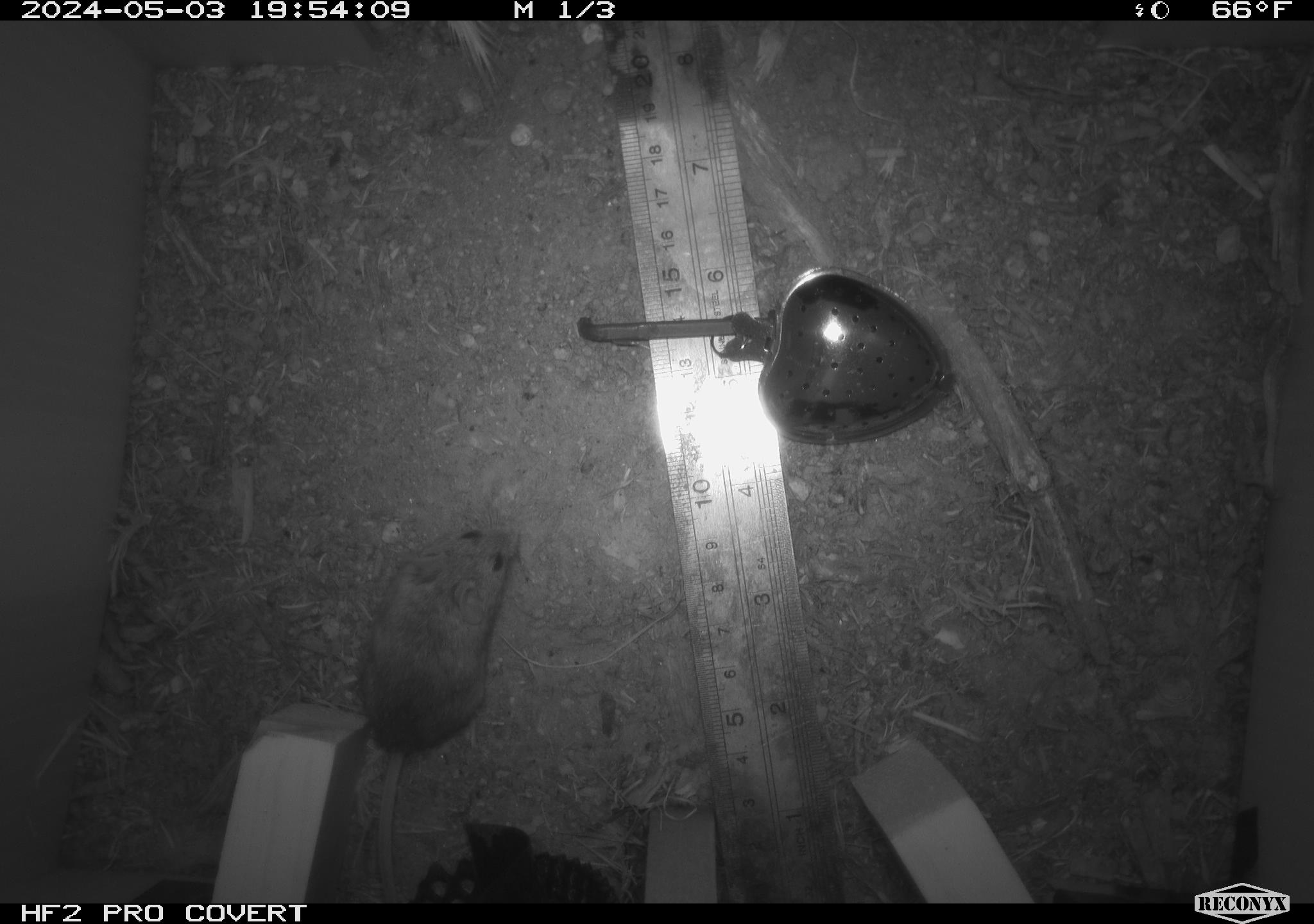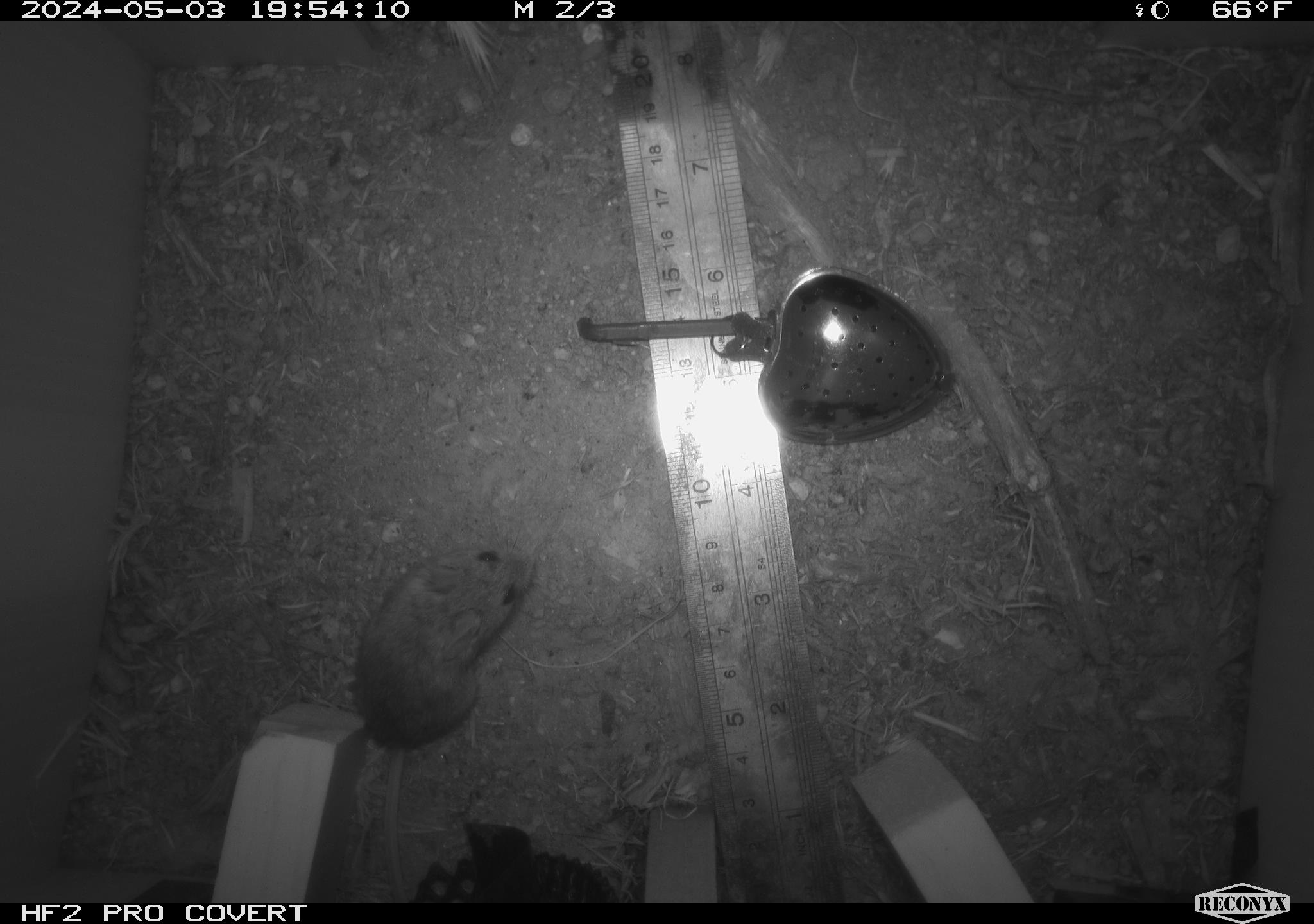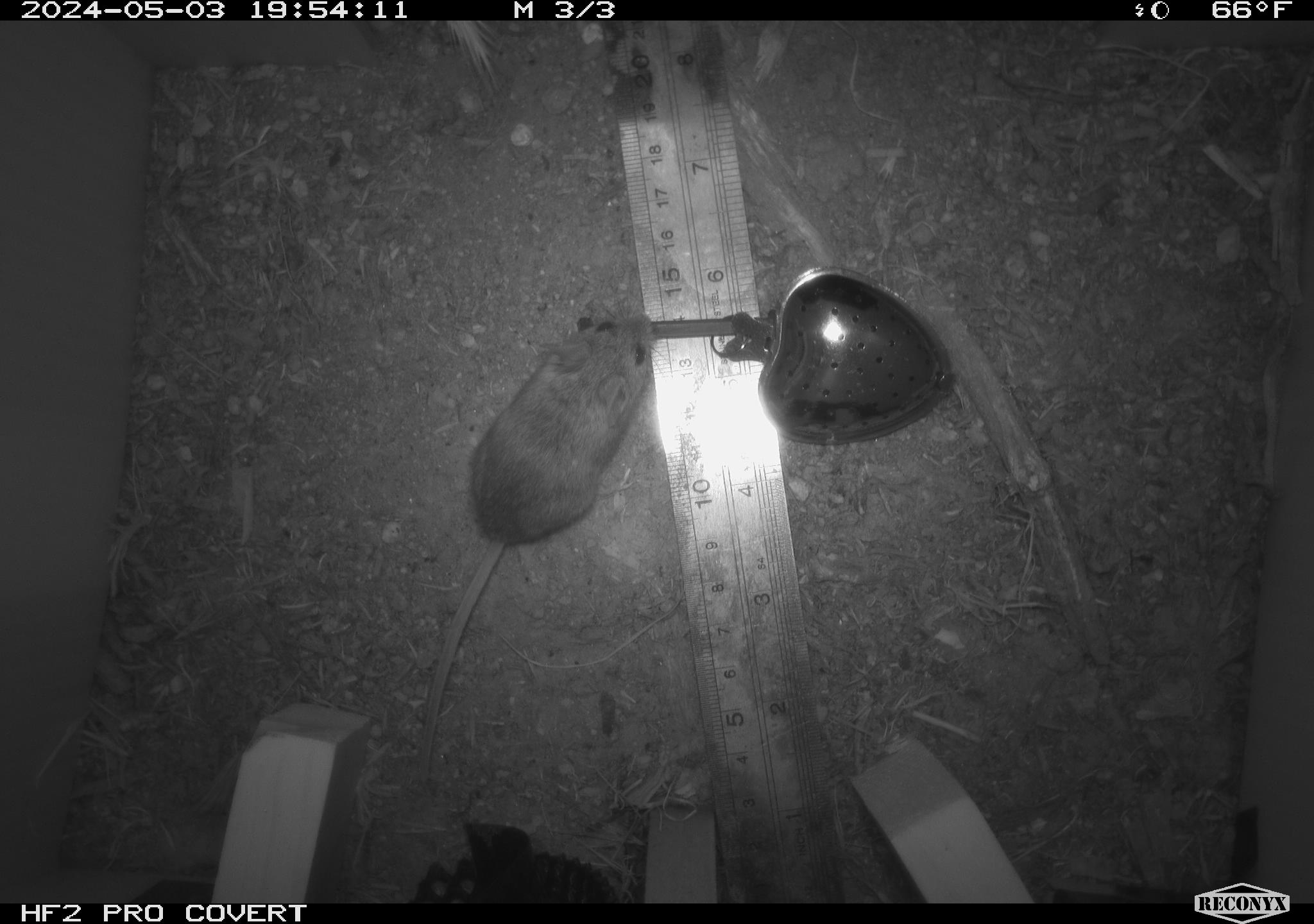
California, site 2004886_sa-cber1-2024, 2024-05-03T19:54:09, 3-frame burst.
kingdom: Animalia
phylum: Chordata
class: Mammalia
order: Rodentia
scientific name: Rodentia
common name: mouse species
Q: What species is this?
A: Mouse species (Rodentia).